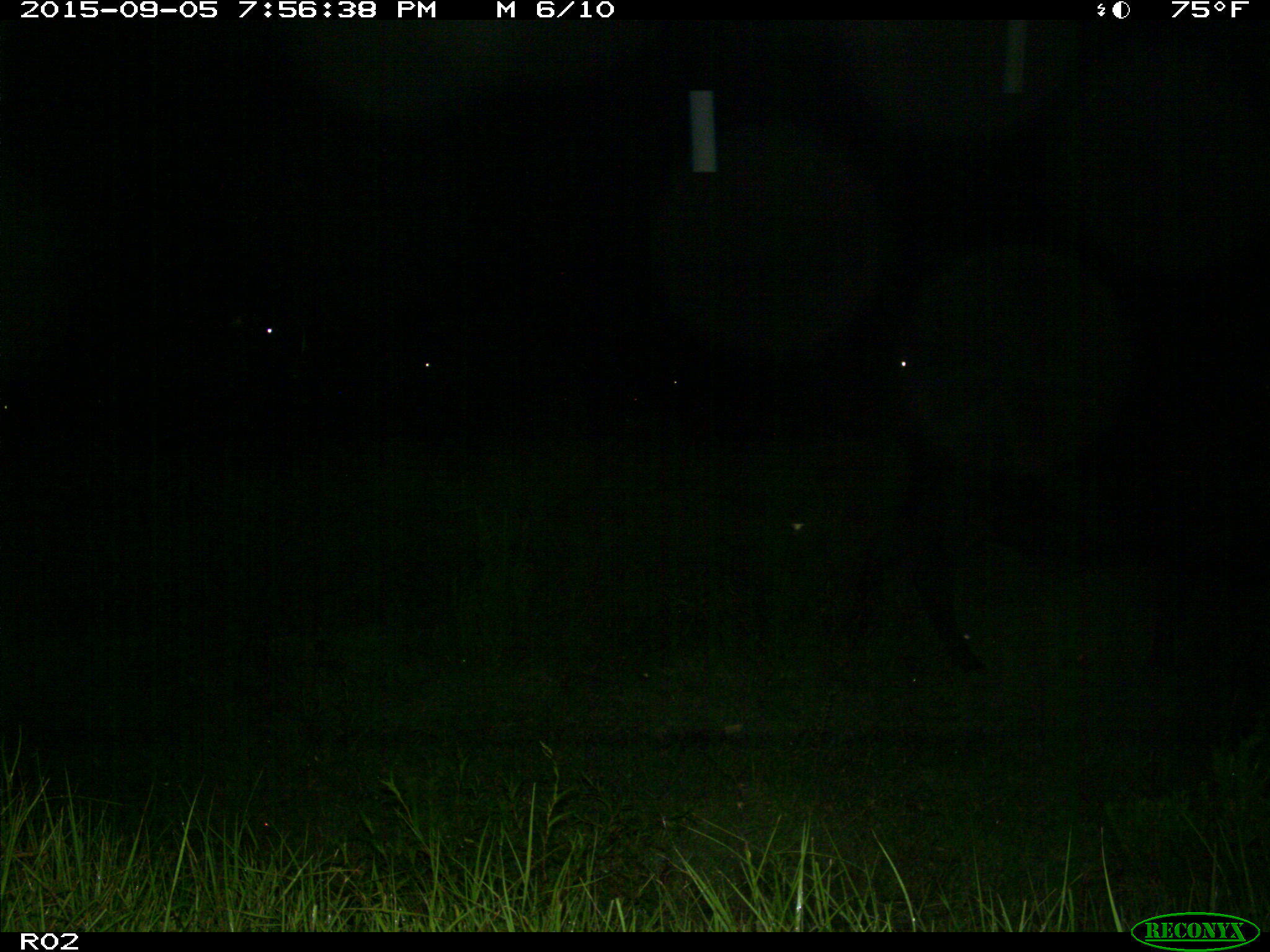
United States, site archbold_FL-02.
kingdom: Animalia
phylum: Chordata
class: Mammalia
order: Artiodactyla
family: Bovidae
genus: Bos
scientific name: Bos taurus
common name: domestic cow